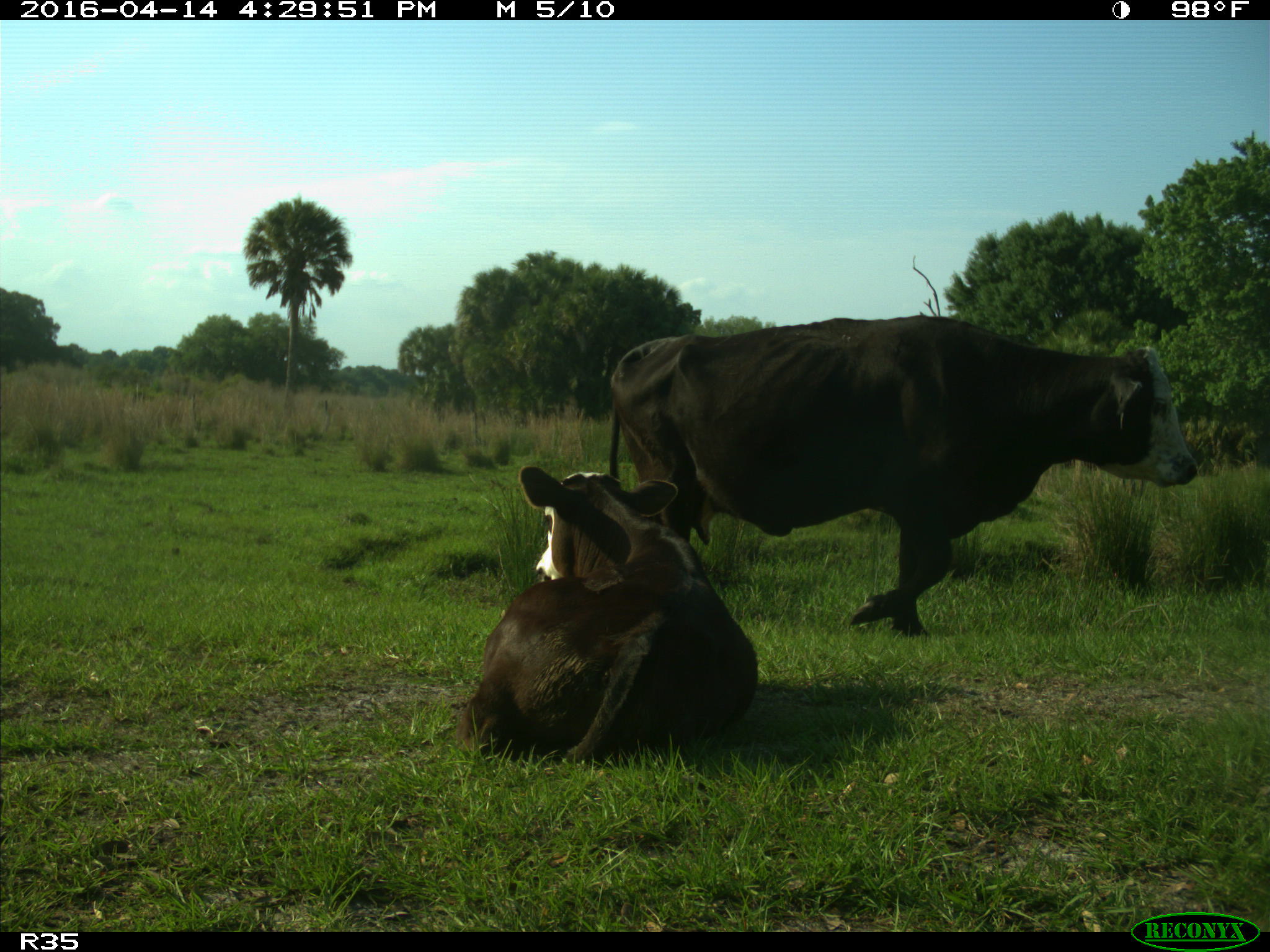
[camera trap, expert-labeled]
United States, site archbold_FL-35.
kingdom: Animalia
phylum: Chordata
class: Mammalia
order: Artiodactyla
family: Bovidae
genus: Bos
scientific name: Bos taurus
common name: domestic cow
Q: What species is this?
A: Bos taurus (domestic cow).